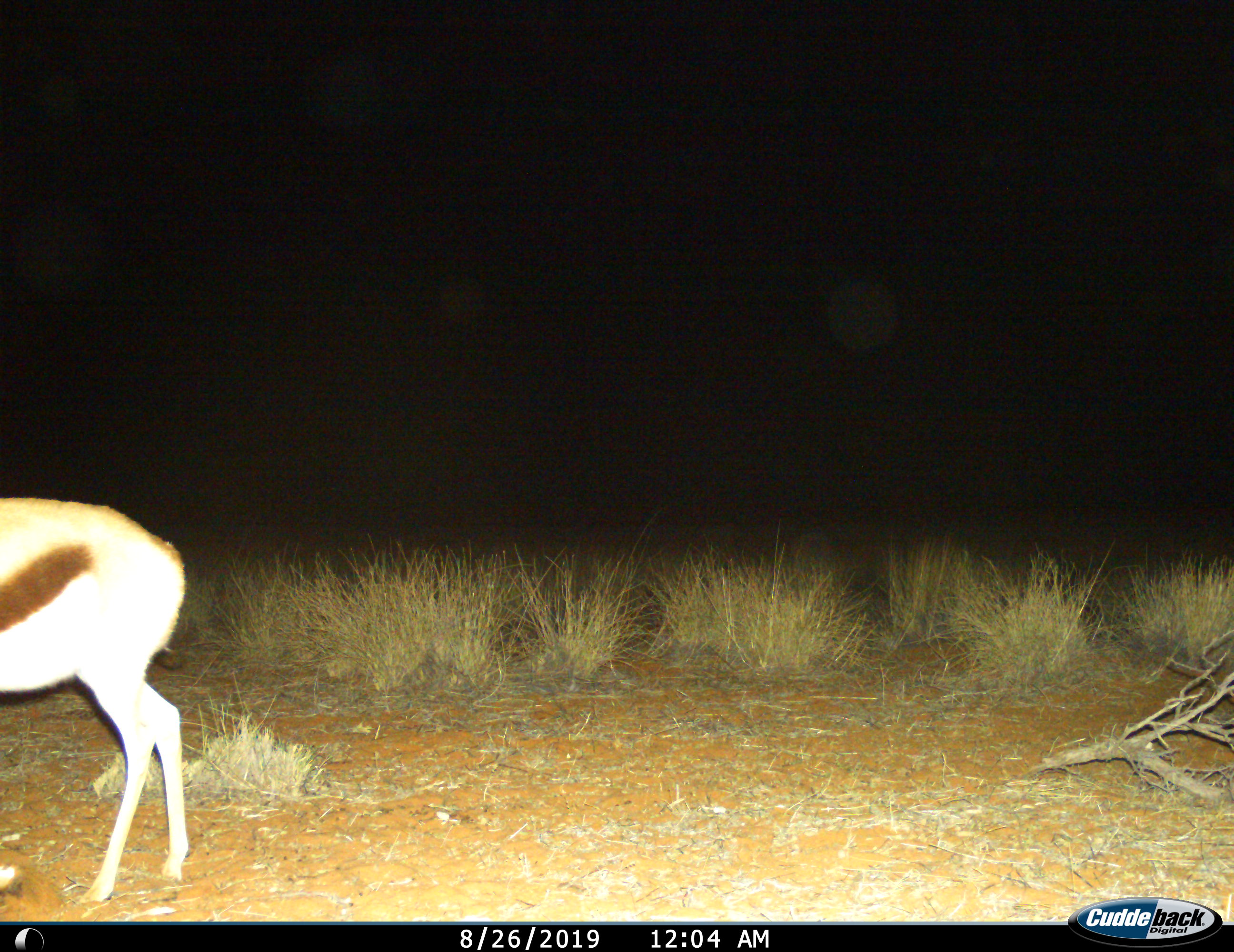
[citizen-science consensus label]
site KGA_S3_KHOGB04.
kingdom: Animalia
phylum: Chordata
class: Mammalia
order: Artiodactyla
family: Bovidae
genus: Antidorcas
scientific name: Antidorcas marsupialis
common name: springbok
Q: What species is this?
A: Springbok (Antidorcas marsupialis).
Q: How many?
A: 1.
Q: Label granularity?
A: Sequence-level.